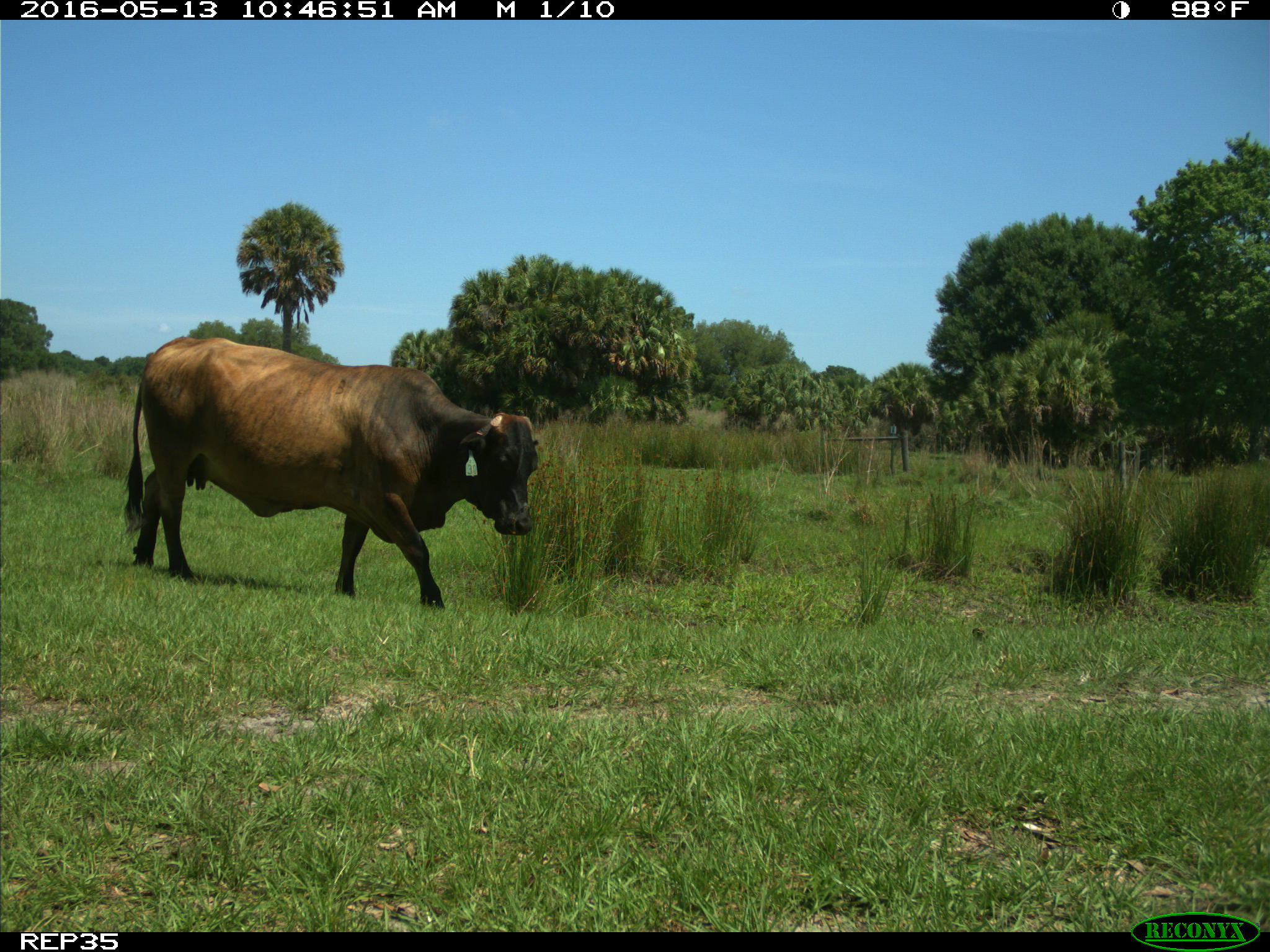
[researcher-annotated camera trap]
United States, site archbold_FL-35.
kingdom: Animalia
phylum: Chordata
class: Mammalia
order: Artiodactyla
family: Bovidae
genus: Bos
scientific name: Bos taurus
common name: domestic cow